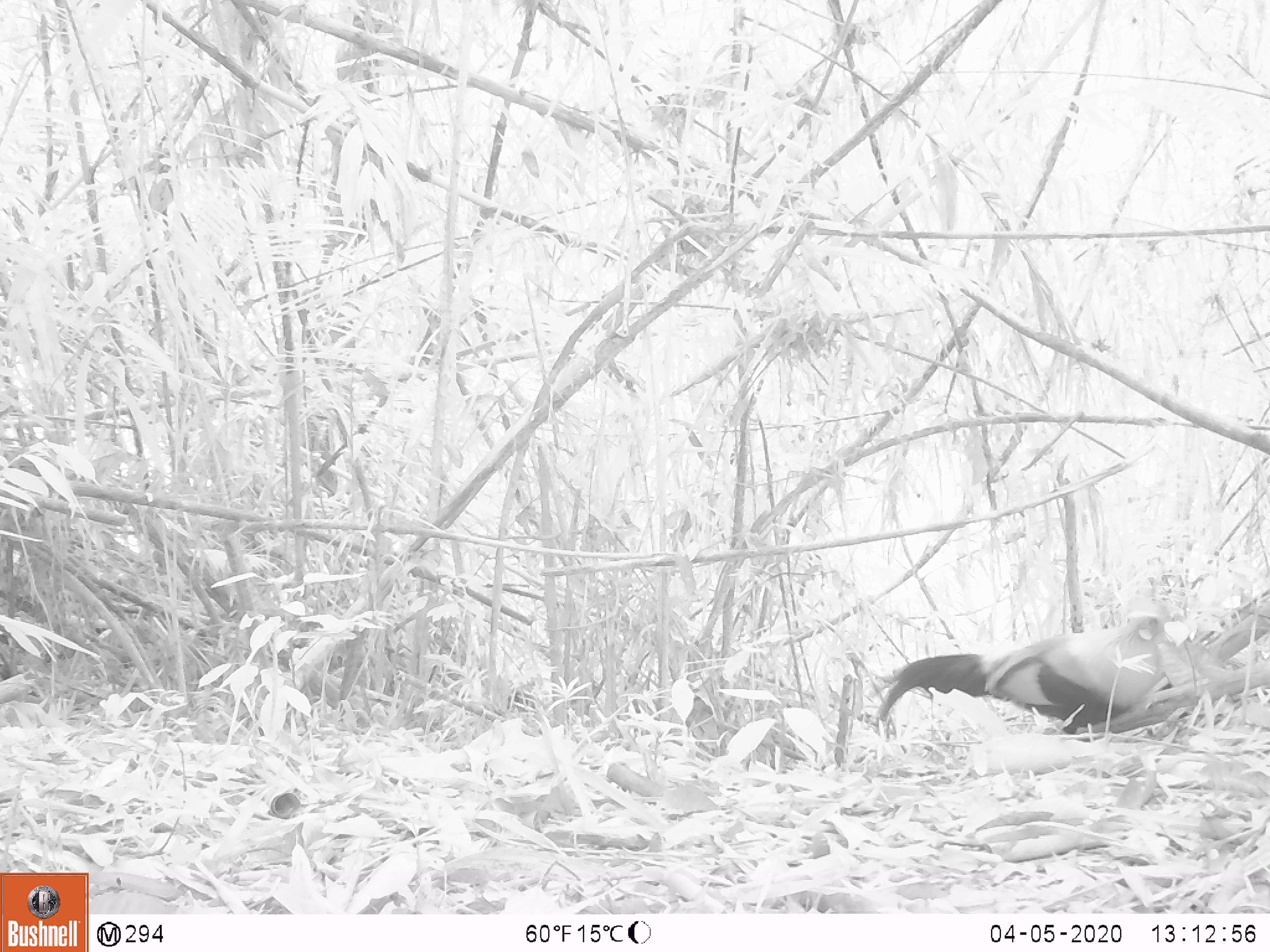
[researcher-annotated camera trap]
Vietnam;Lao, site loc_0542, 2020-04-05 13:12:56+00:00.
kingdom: Animalia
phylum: Chordata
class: Aves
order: Galliformes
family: Phasianidae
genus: Gallus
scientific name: Gallus gallus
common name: red junglefowl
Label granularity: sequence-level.